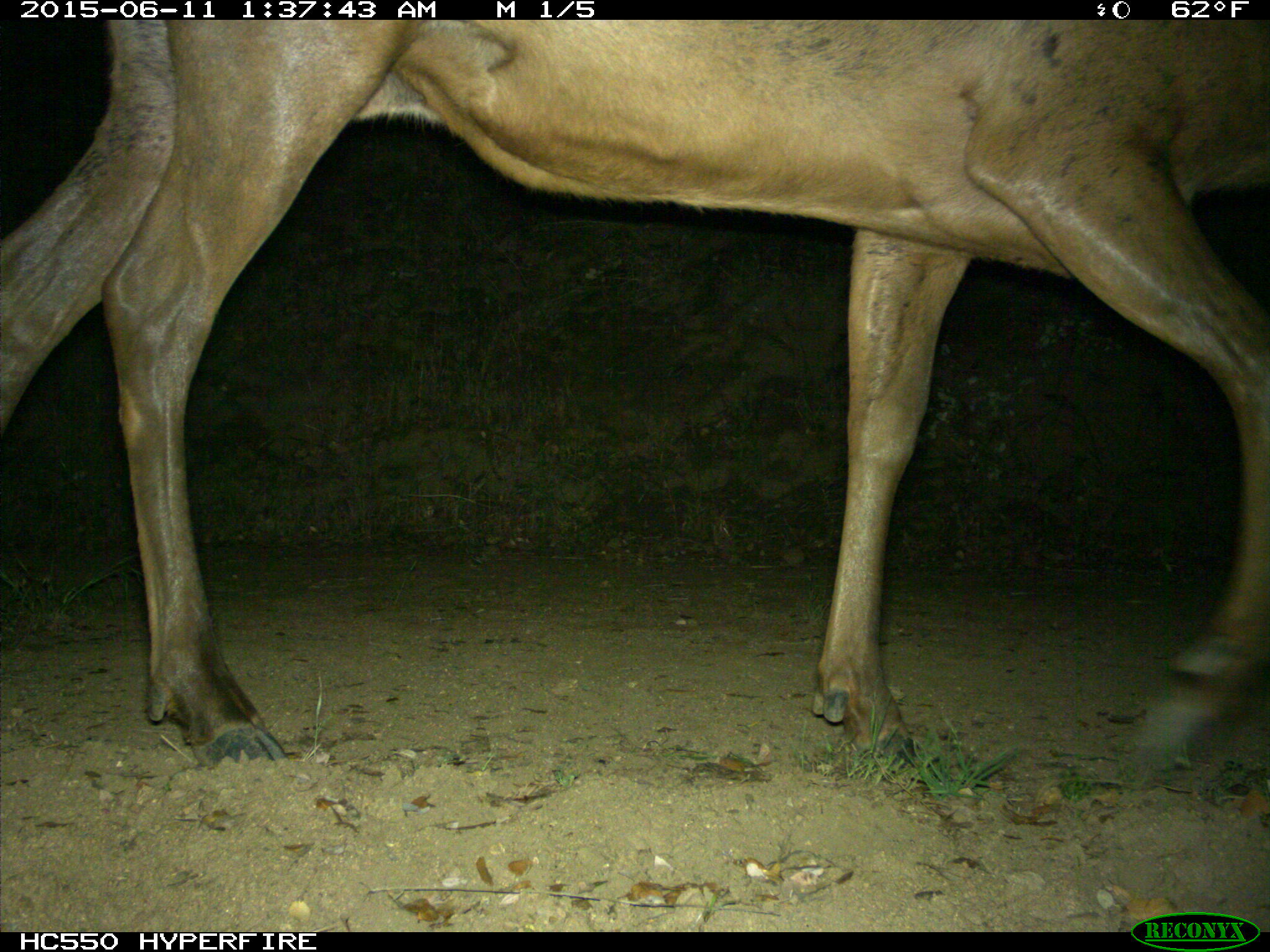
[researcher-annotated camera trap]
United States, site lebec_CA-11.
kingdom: Animalia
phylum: Chordata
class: Mammalia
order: Artiodactyla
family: Cervidae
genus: Cervus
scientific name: Cervus canadensis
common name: elk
Cervus canadensis (elk).